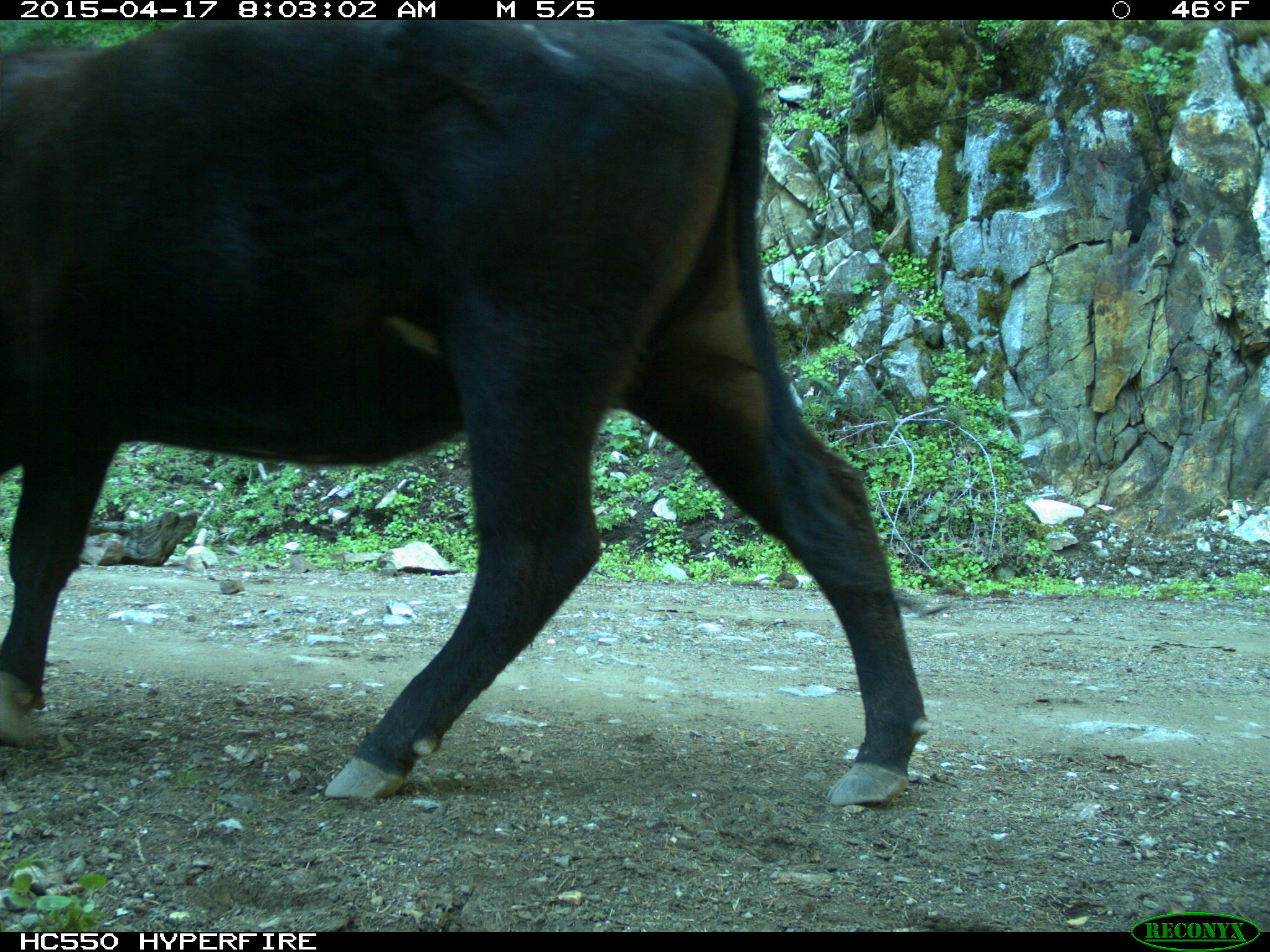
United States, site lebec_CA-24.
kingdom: Animalia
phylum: Chordata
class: Mammalia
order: Artiodactyla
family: Bovidae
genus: Bos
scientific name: Bos taurus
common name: domestic cow